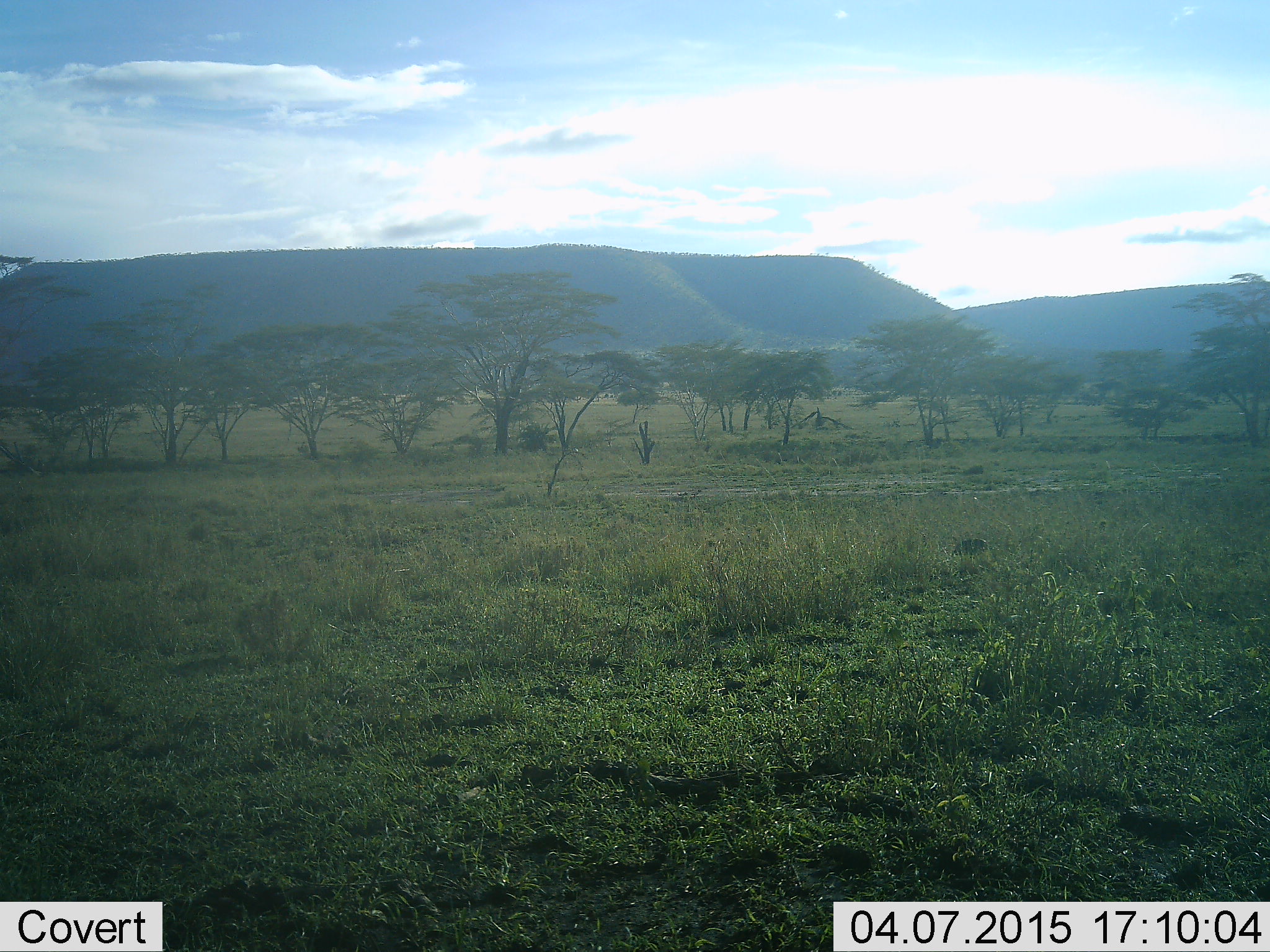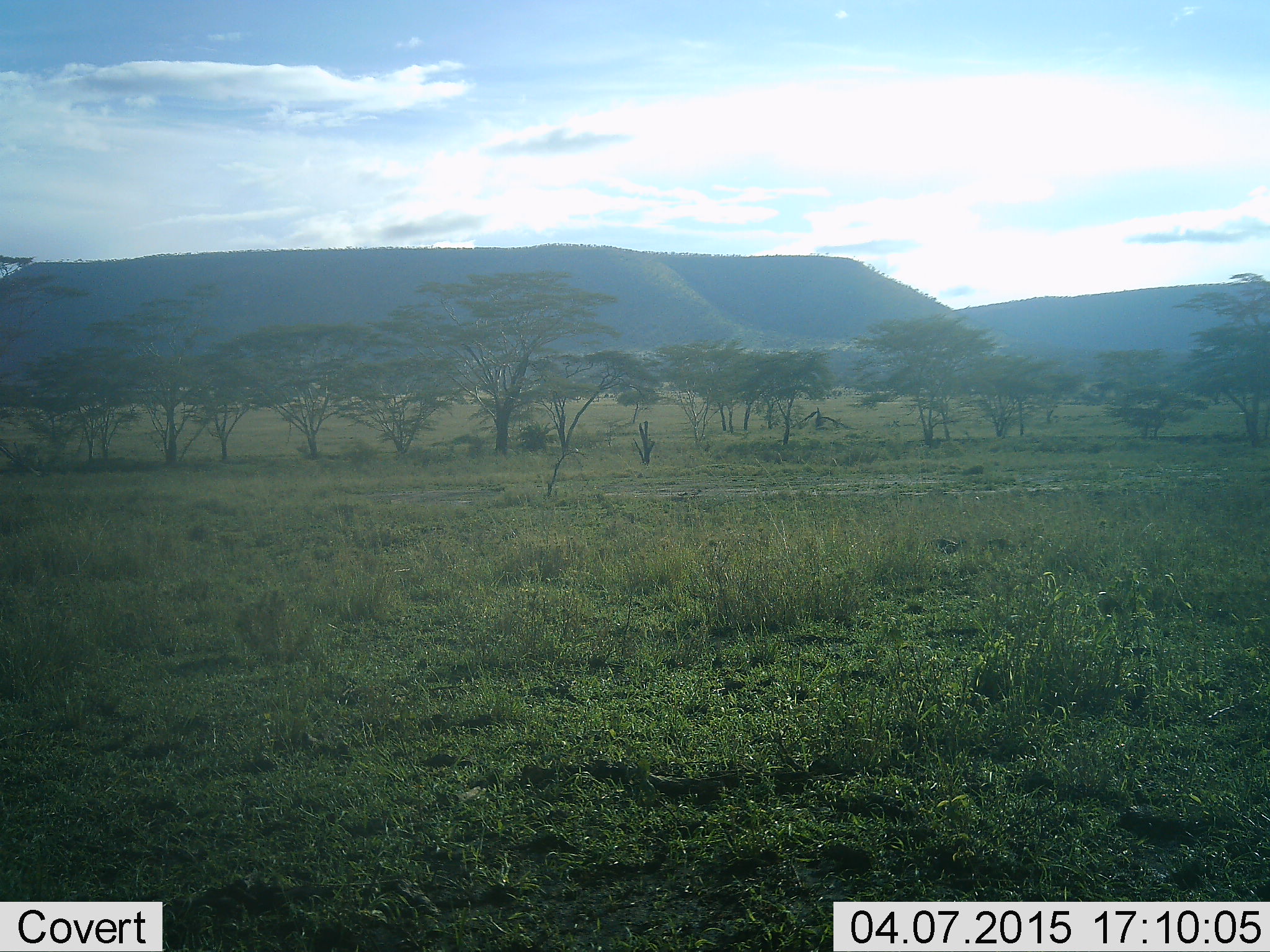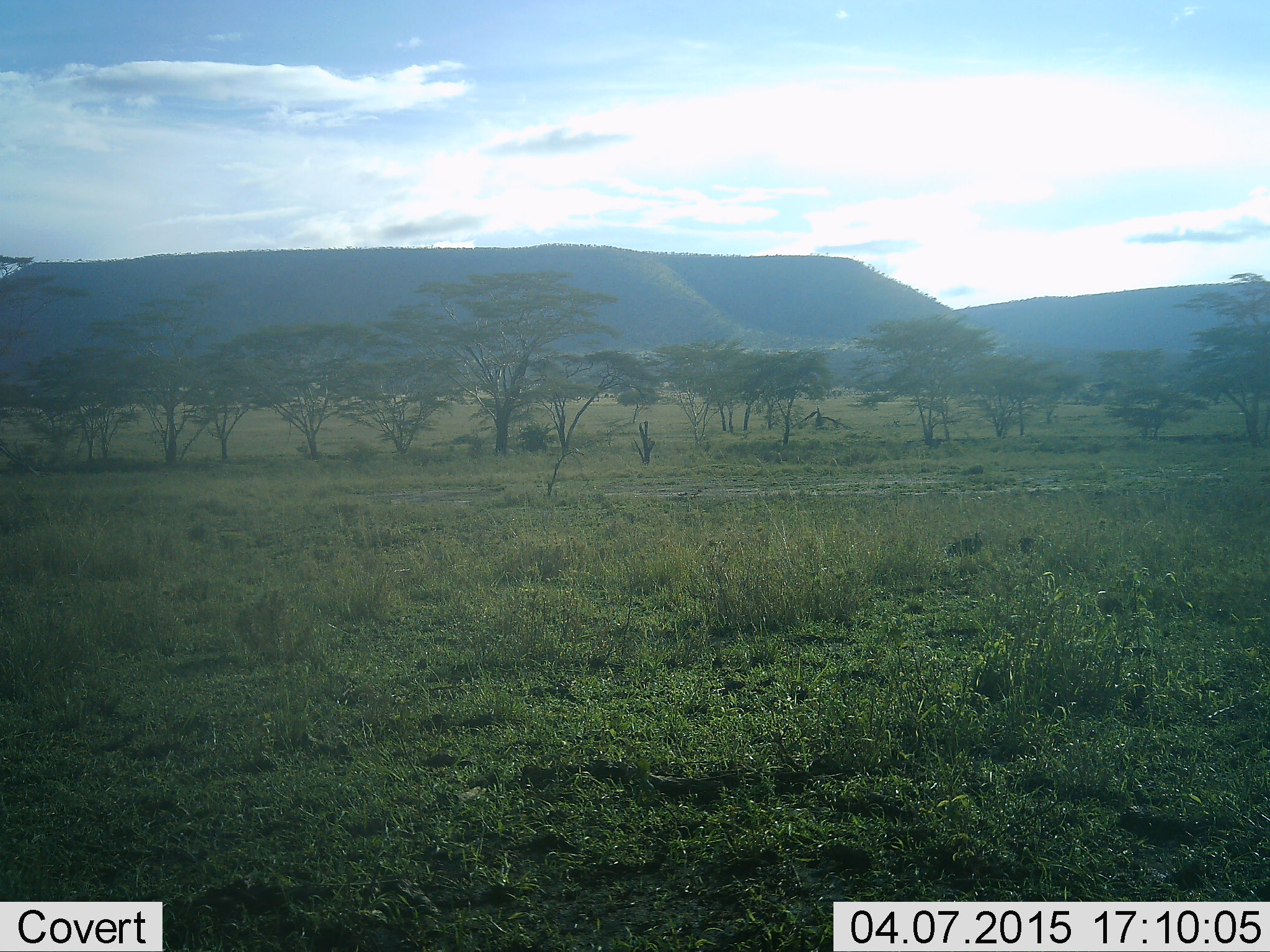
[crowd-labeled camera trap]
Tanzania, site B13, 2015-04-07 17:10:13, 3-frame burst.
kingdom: Animalia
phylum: Chordata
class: Aves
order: Galliformes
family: Numididae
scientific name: Numididae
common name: guinea fowl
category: guineafowl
Guineafowl (guinea fowl) (Numididae), count 2. Behavior (volunteer vote fractions): standing 10%, resting 0%, moving 90%, interacting 0%. Young present (vote fraction): 0%. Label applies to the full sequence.